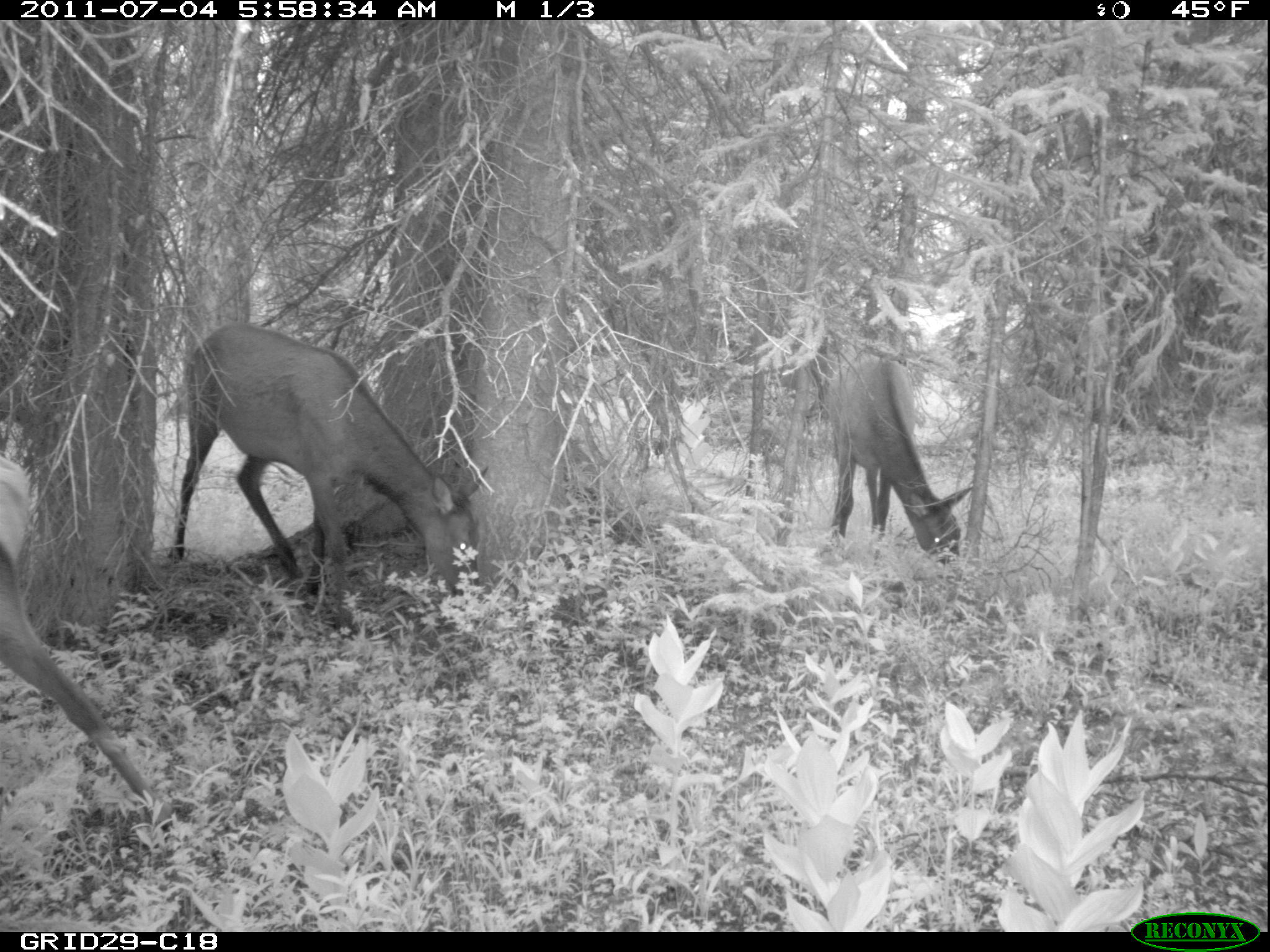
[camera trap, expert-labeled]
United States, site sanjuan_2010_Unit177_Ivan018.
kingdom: Animalia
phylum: Chordata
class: Mammalia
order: Artiodactyla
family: Cervidae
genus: Cervus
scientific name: Cervus elaphus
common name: red deer